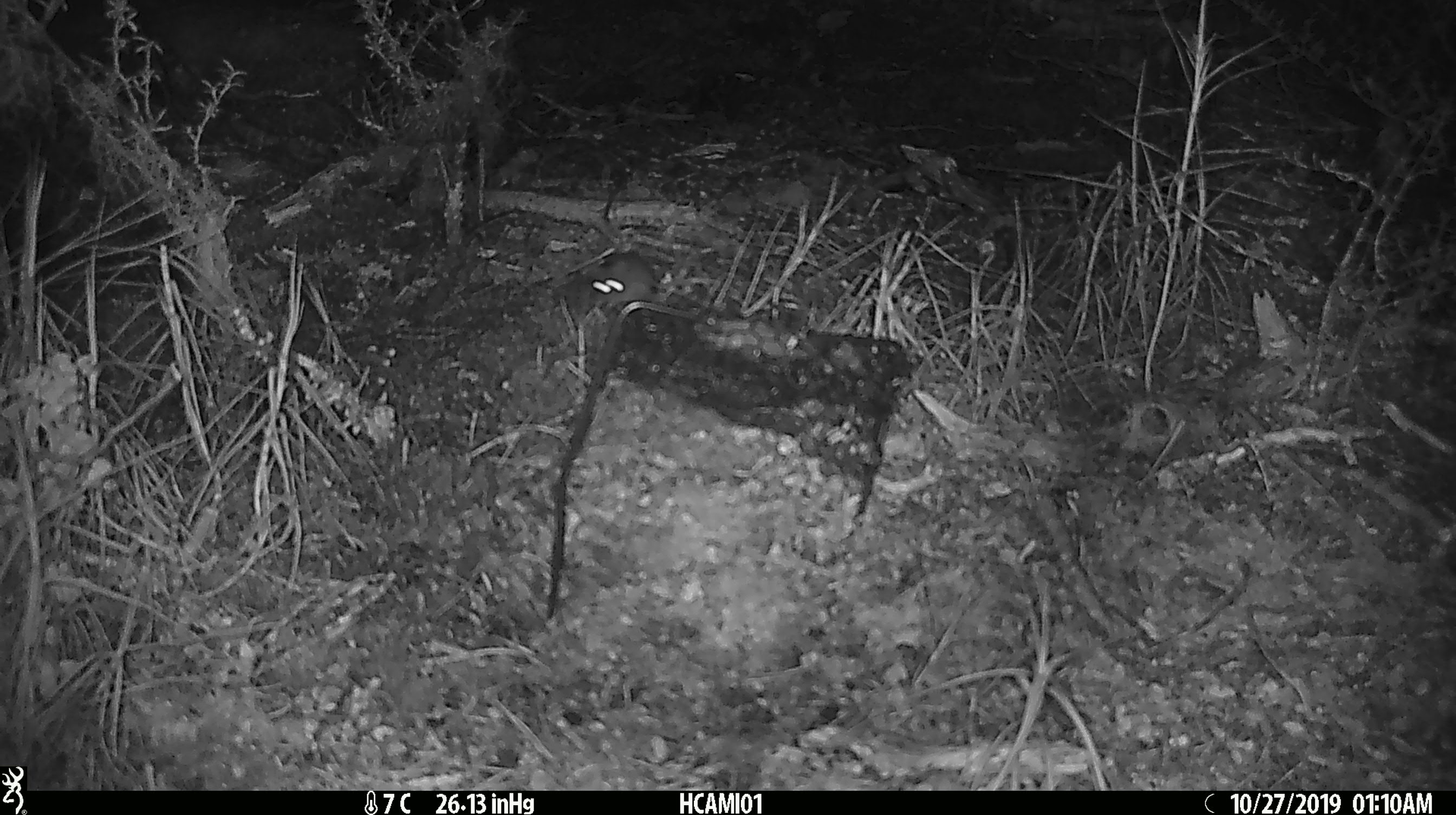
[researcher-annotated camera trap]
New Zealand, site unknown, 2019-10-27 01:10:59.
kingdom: Animalia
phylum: Chordata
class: Mammalia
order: Rodentia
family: Muridae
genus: Mus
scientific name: Mus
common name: mouse